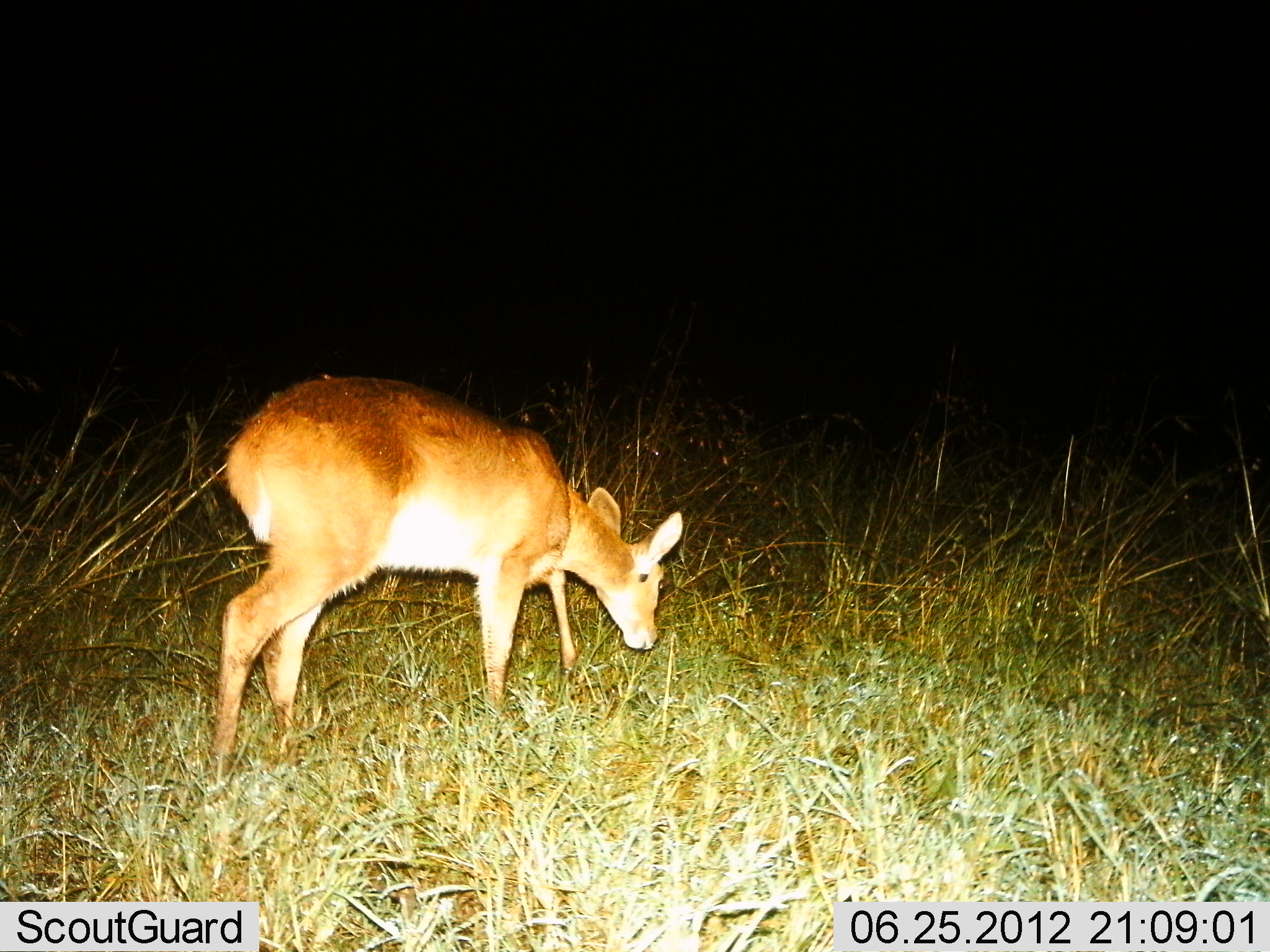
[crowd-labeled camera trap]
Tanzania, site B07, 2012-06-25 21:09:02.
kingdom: Animalia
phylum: Chordata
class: Mammalia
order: Artiodactyla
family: Bovidae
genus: Redunca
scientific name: Redunca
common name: reedbuck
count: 1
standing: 40%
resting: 0%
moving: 10%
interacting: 0%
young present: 0%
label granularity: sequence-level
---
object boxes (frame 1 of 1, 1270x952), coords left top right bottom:
animal: 208 376 686 804